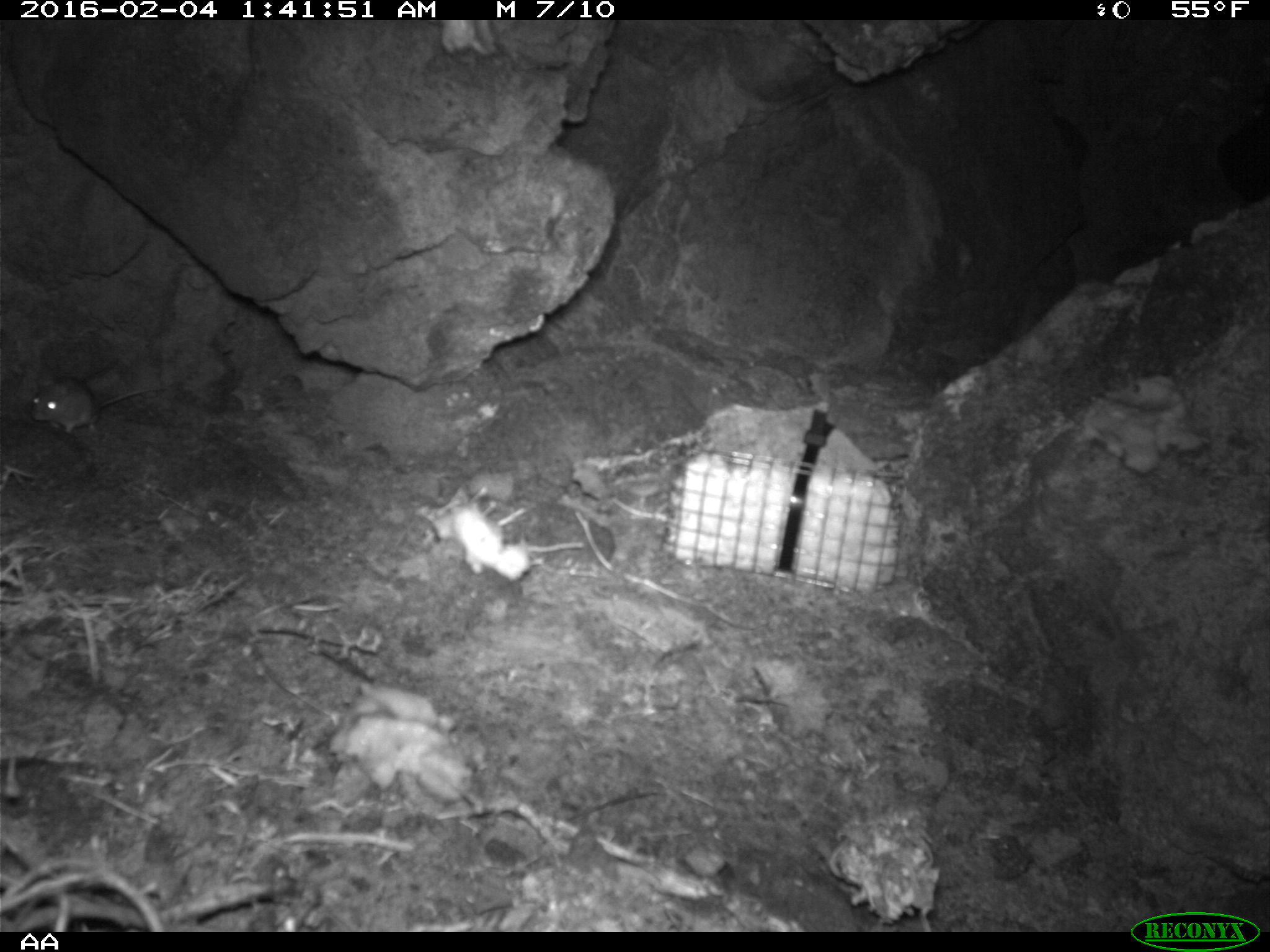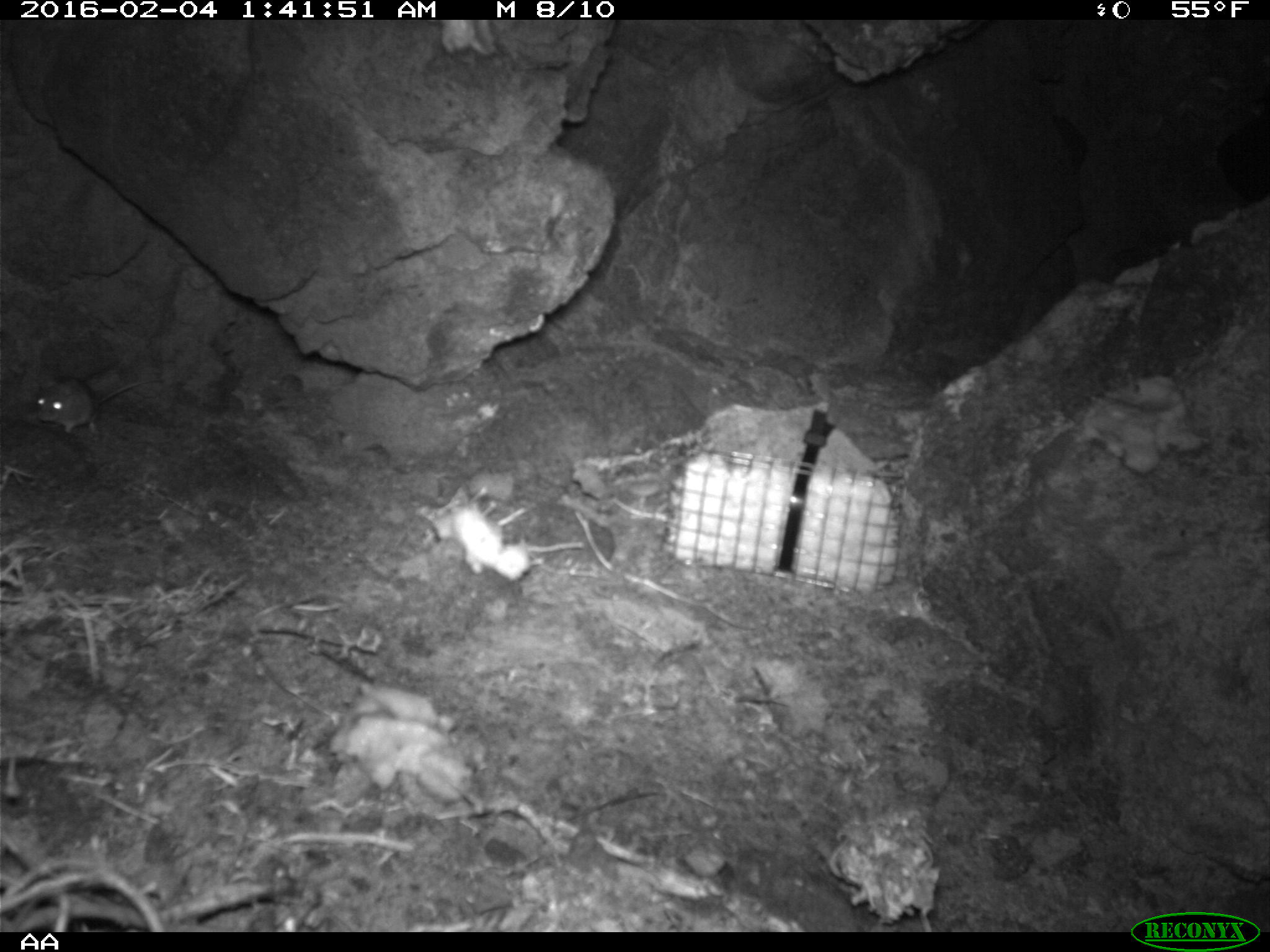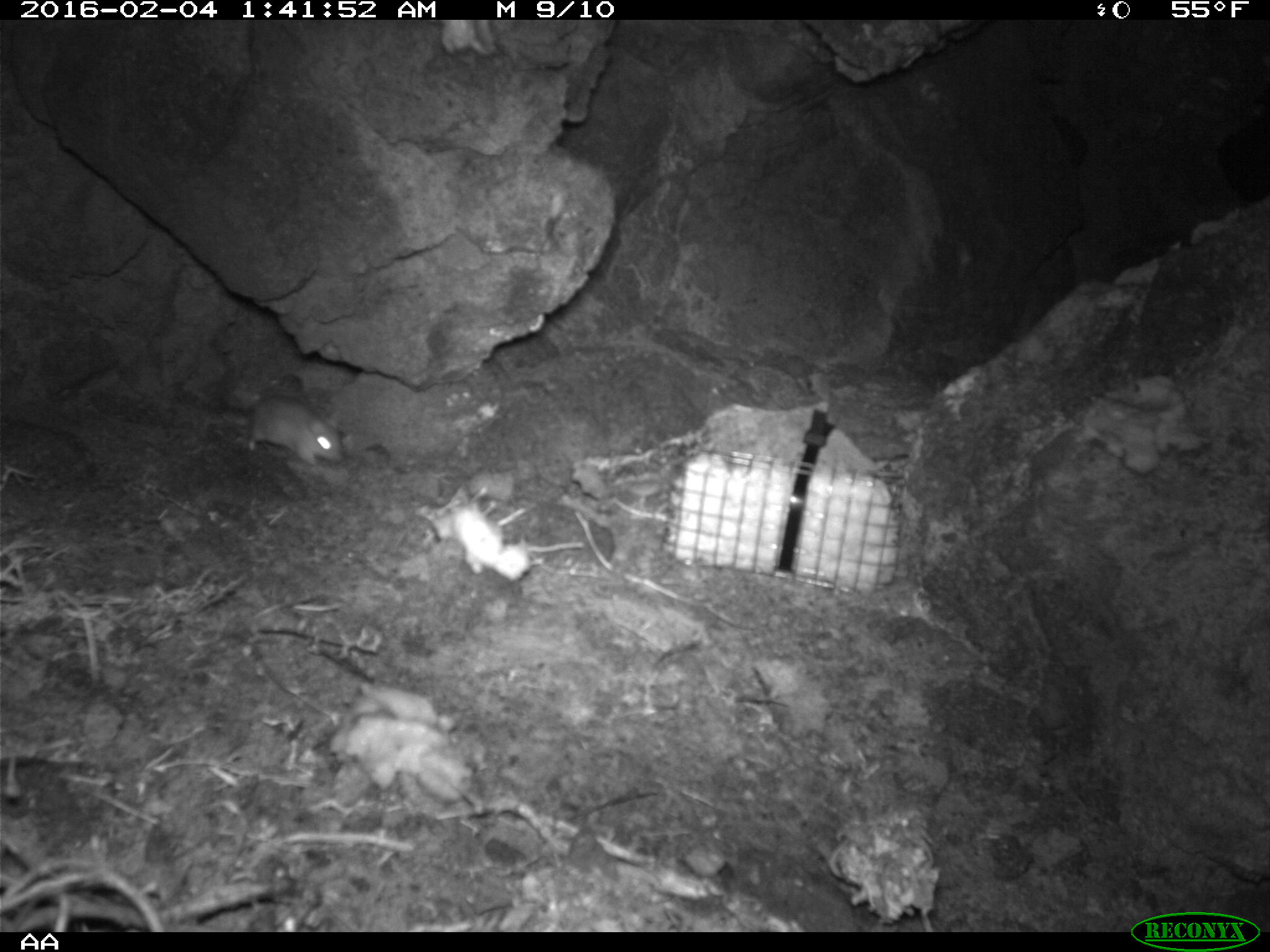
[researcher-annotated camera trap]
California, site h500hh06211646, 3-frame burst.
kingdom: Animalia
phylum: Chordata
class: Mammalia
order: Rodentia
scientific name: Rodentia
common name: rodent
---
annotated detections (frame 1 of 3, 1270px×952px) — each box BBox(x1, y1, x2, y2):
rodent: BBox(33, 378, 167, 432)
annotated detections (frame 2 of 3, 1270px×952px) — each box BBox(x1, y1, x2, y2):
rodent: BBox(38, 376, 163, 433)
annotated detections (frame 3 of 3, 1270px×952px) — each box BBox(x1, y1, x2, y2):
rodent: BBox(246, 390, 345, 464)